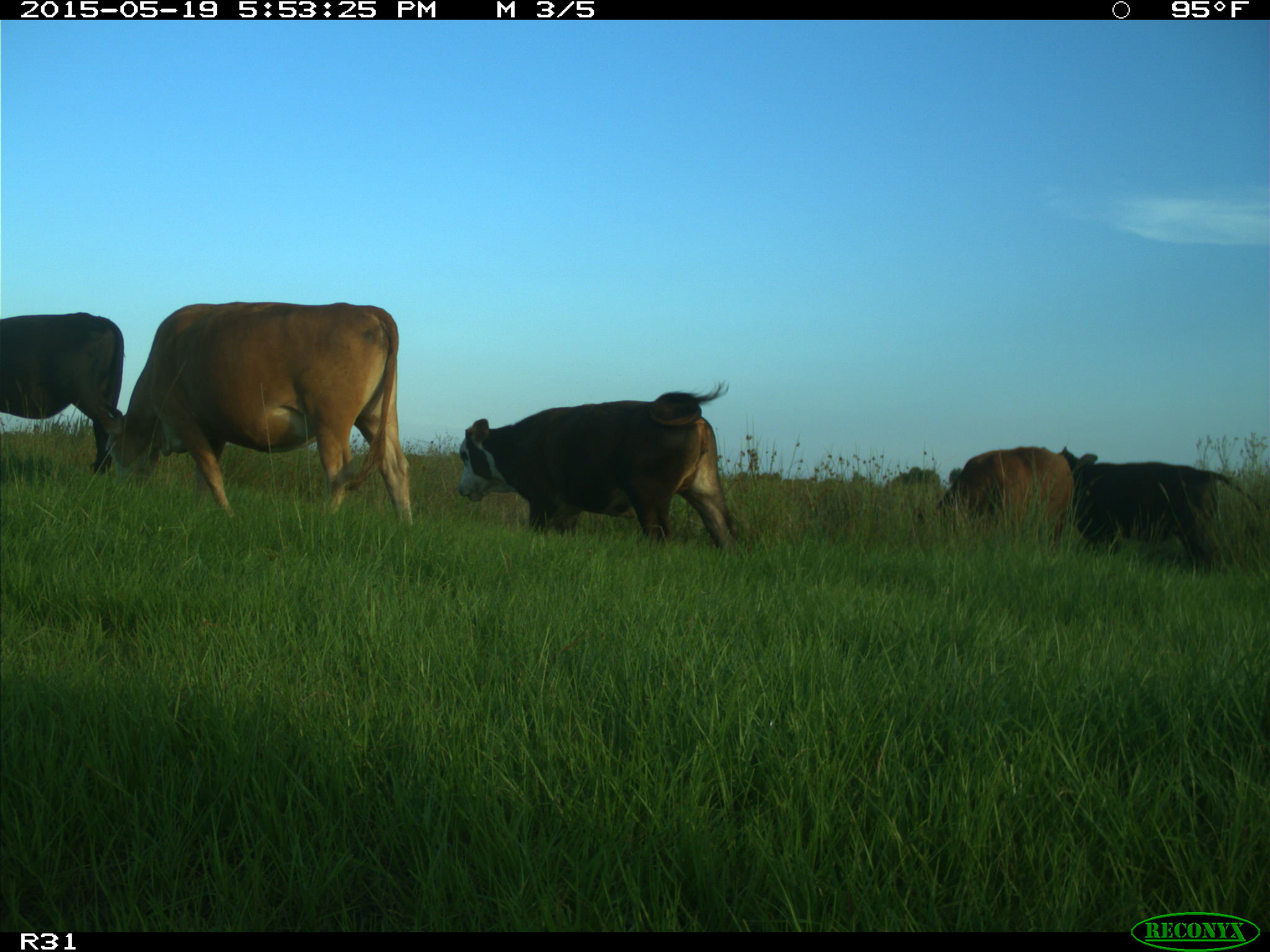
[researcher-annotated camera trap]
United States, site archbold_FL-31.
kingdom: Animalia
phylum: Chordata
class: Mammalia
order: Artiodactyla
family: Bovidae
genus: Bos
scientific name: Bos taurus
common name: domestic cow